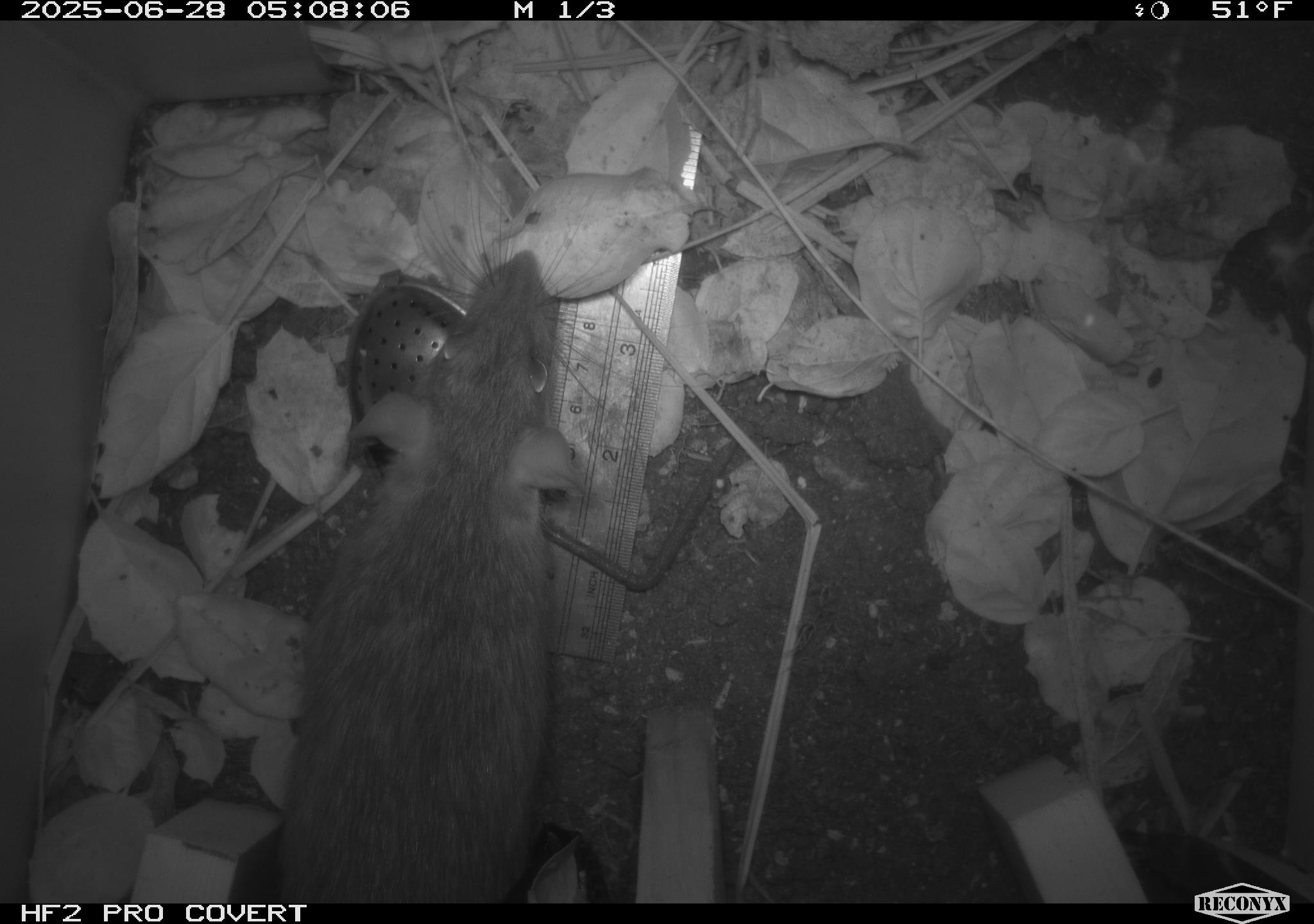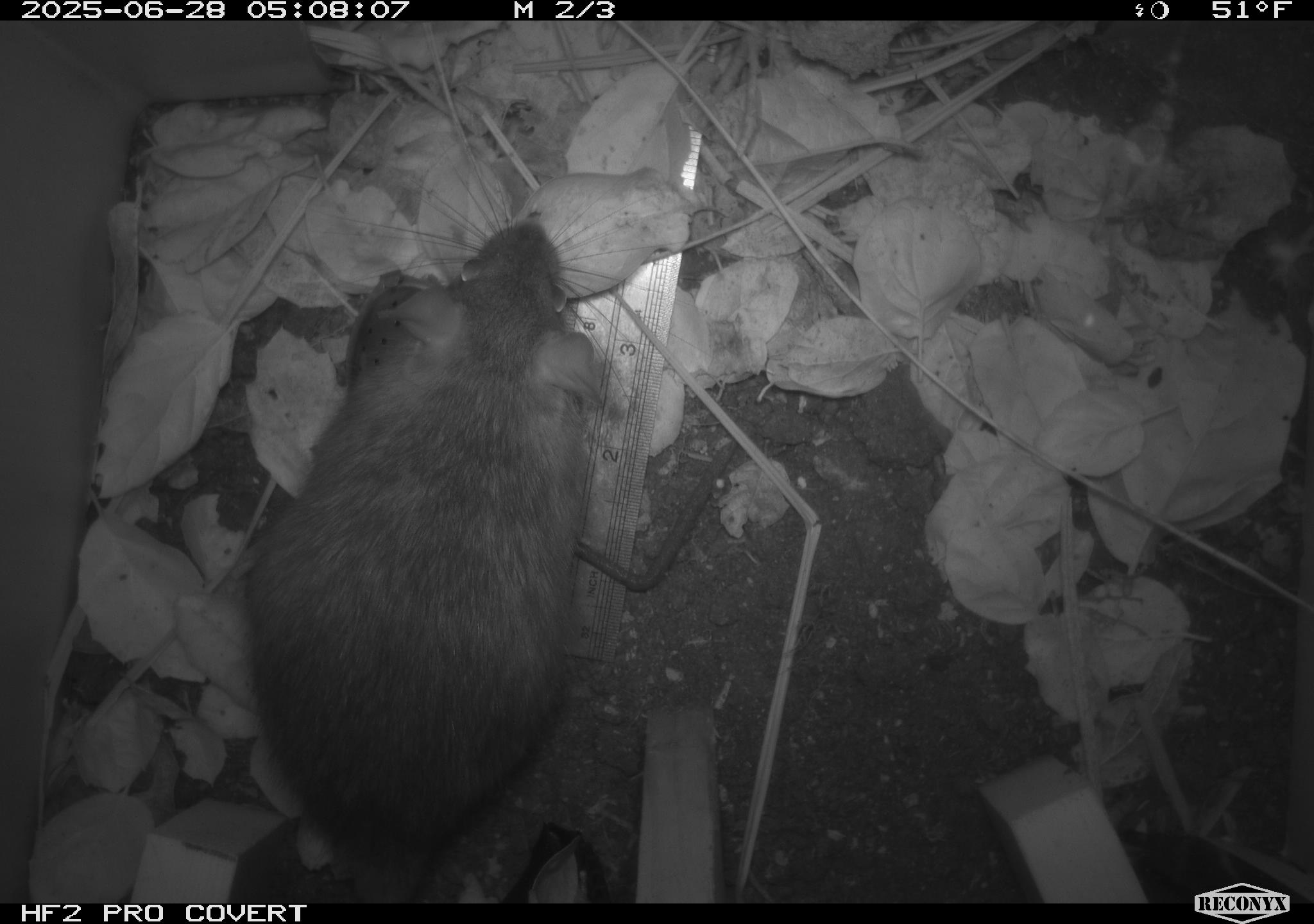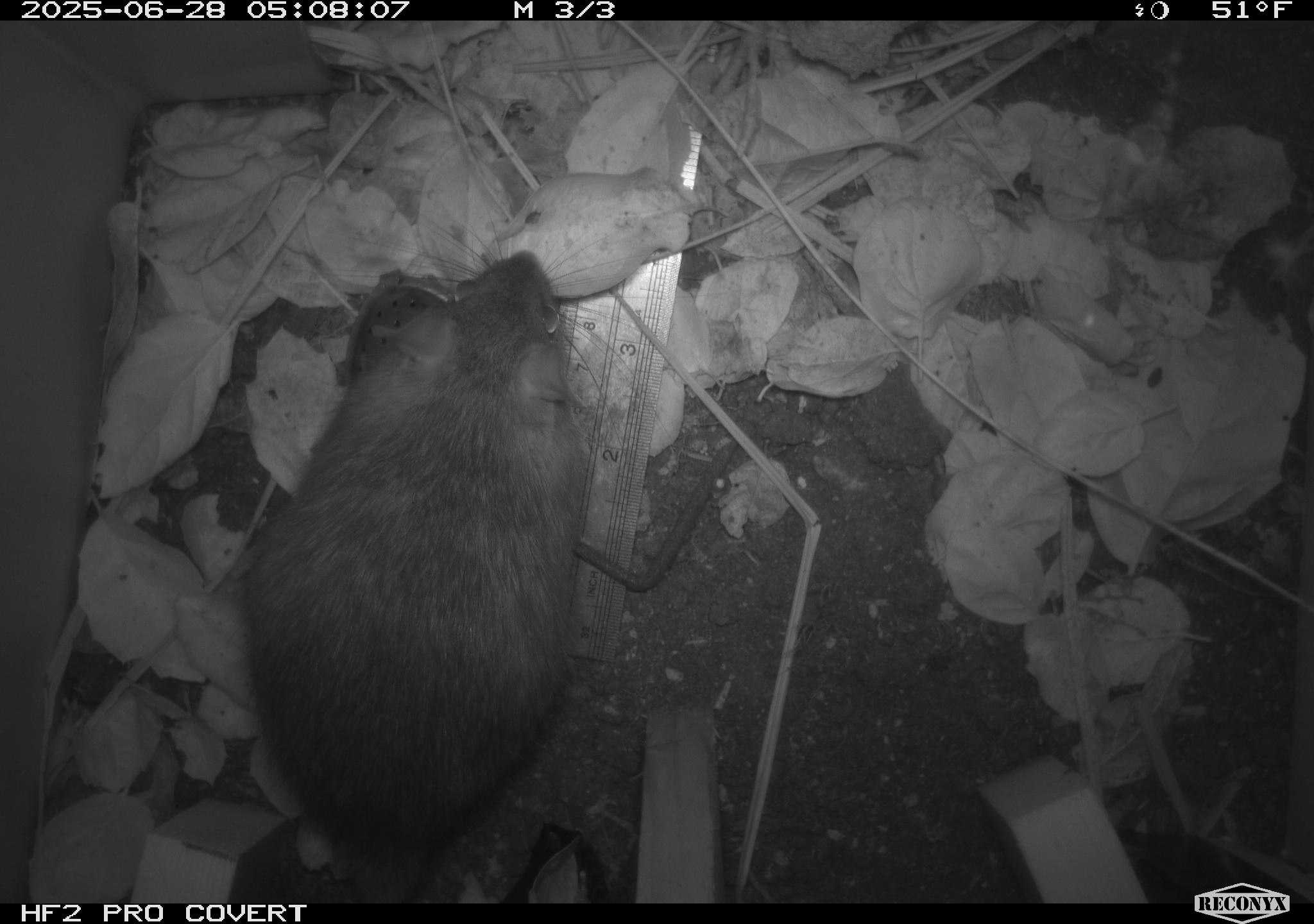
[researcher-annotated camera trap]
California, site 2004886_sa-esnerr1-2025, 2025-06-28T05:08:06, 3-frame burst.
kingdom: Animalia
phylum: Chordata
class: Mammalia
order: Rodentia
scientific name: Rodentia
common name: rodent